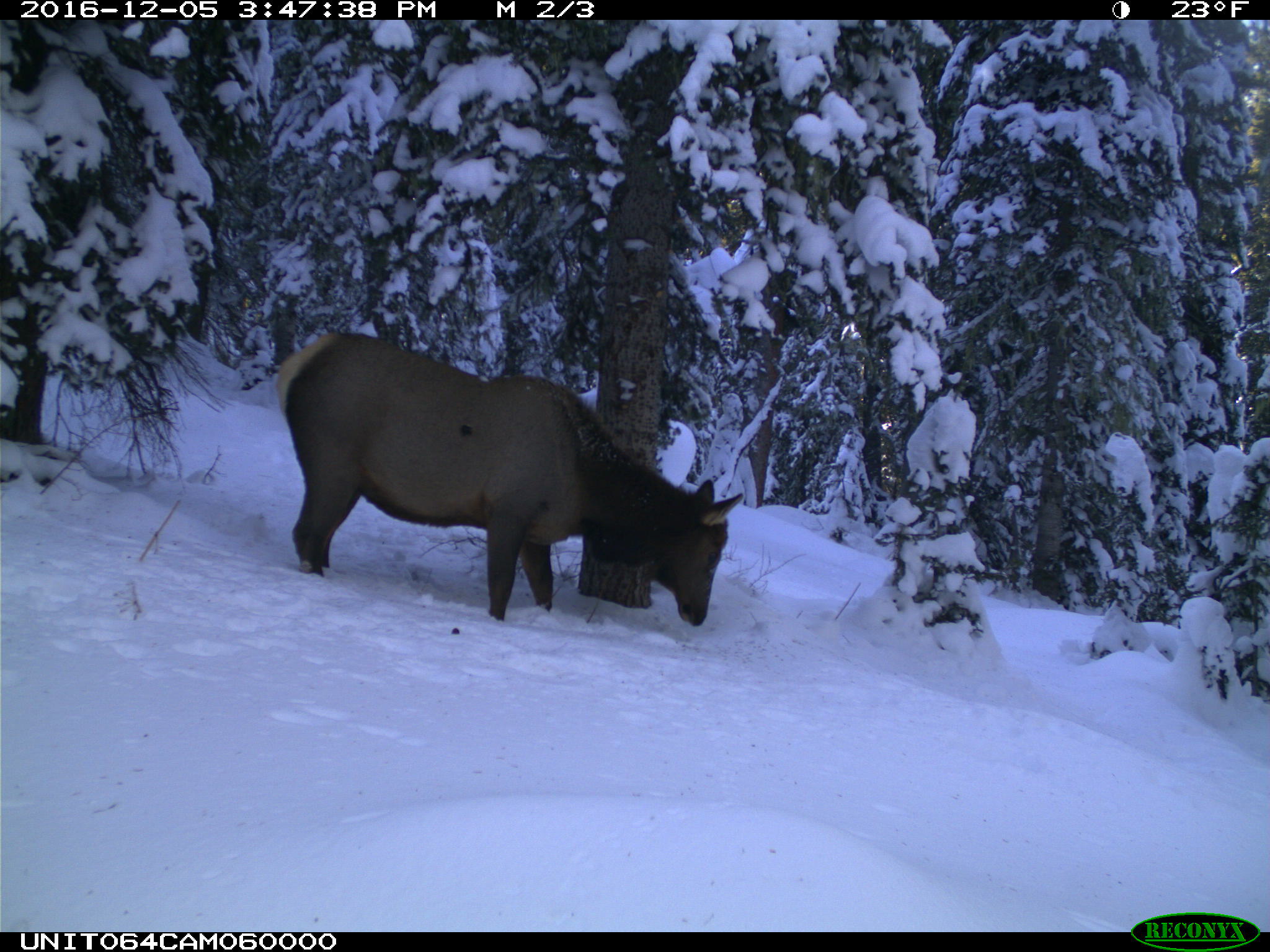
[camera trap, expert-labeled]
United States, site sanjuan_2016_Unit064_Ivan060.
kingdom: Animalia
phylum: Chordata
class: Mammalia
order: Artiodactyla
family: Cervidae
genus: Cervus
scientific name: Cervus elaphus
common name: red deer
Cervus elaphus (red deer).